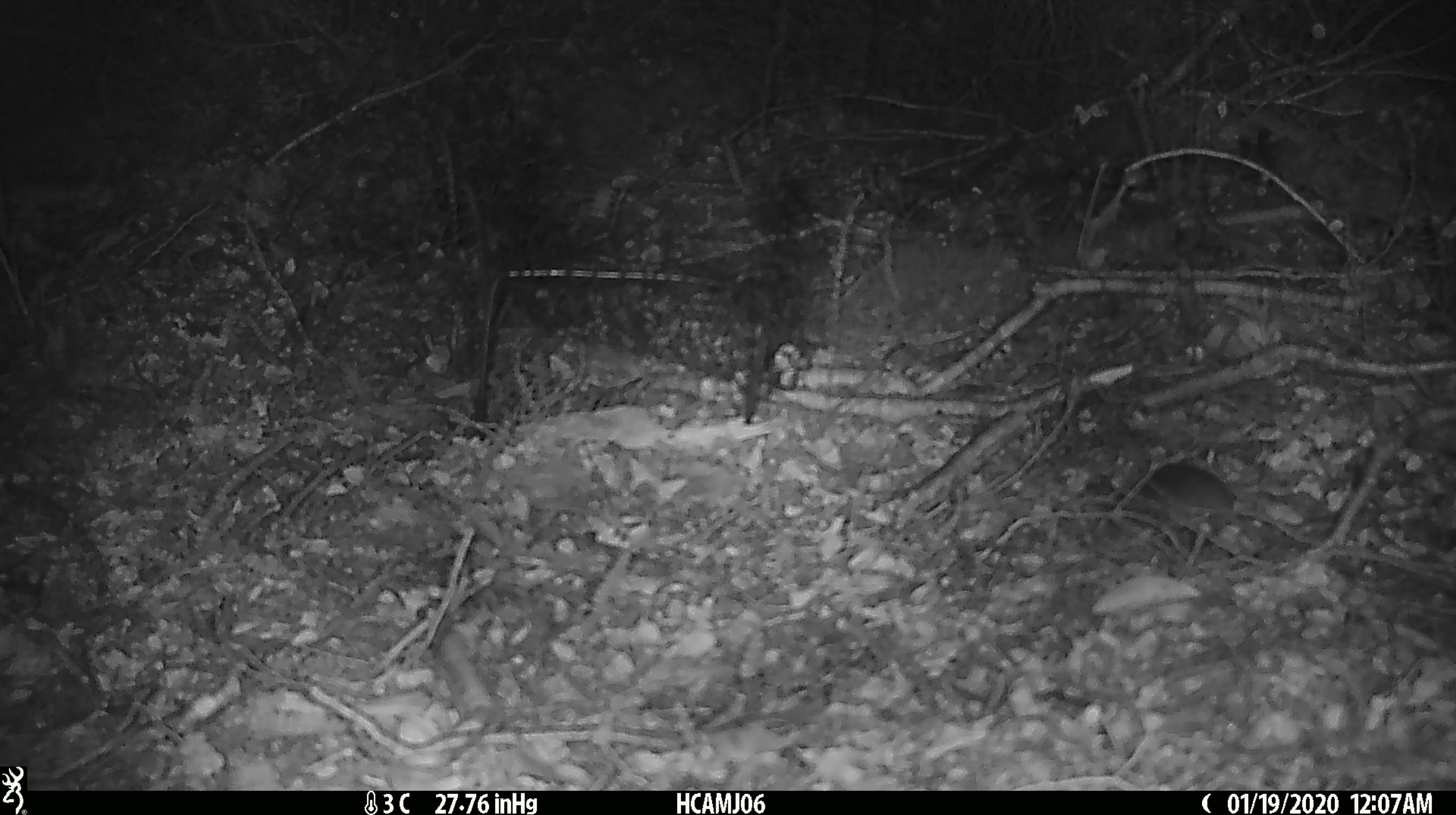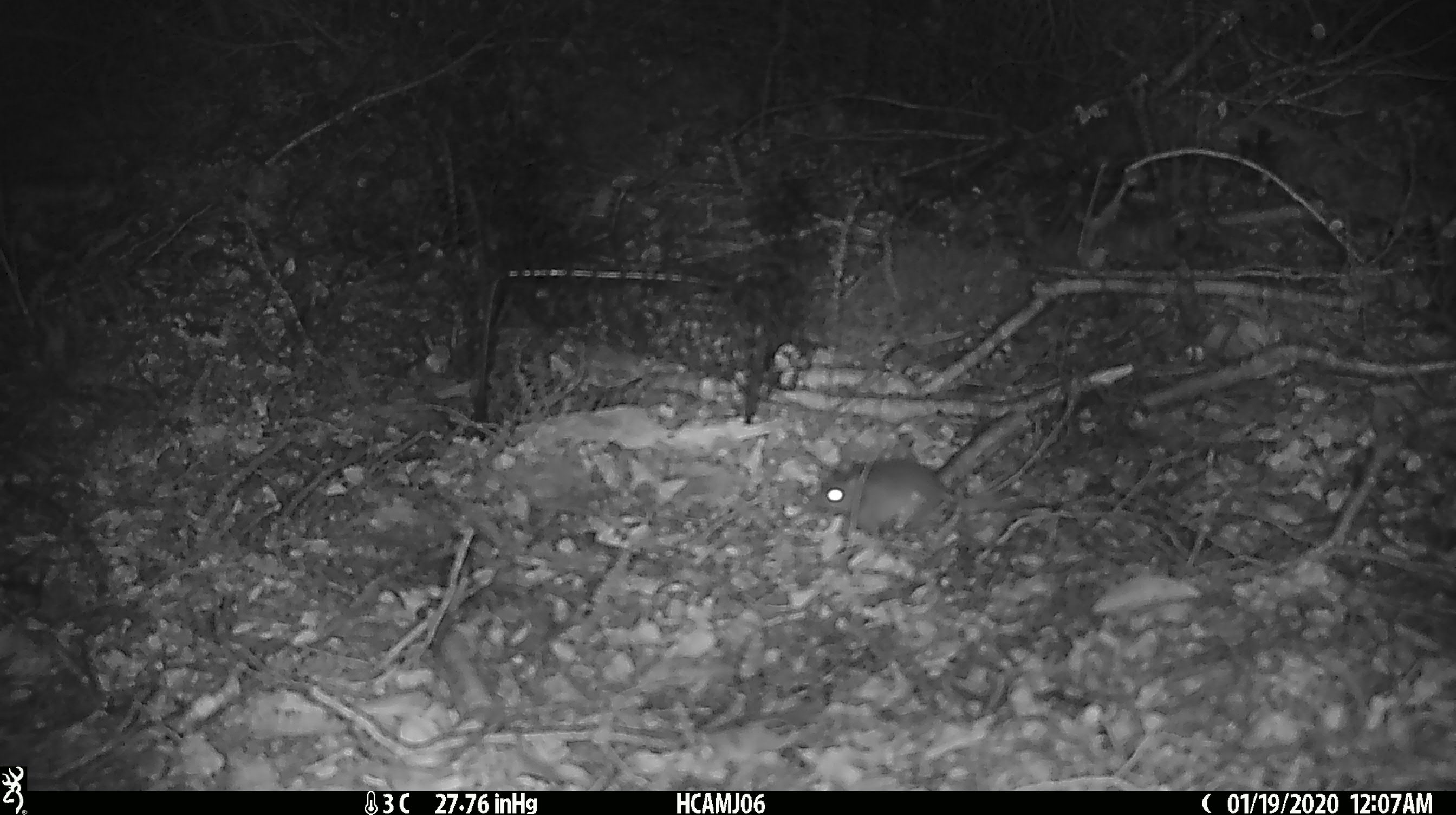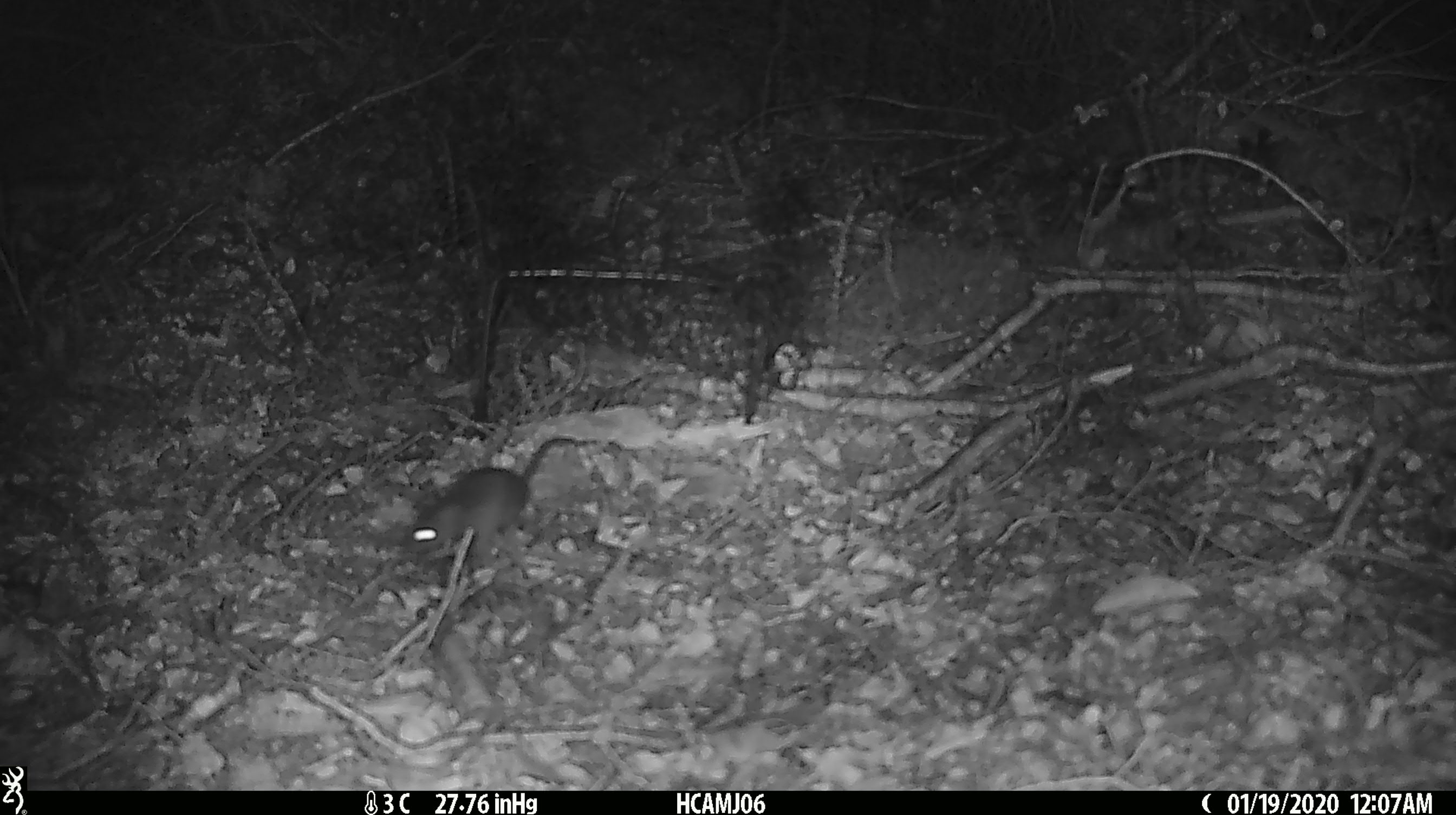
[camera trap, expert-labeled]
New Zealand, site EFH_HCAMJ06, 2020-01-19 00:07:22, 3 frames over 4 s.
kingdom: Animalia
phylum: Chordata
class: Mammalia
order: Rodentia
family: Muridae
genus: Mus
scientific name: Mus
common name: mouse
Mouse (Mus).